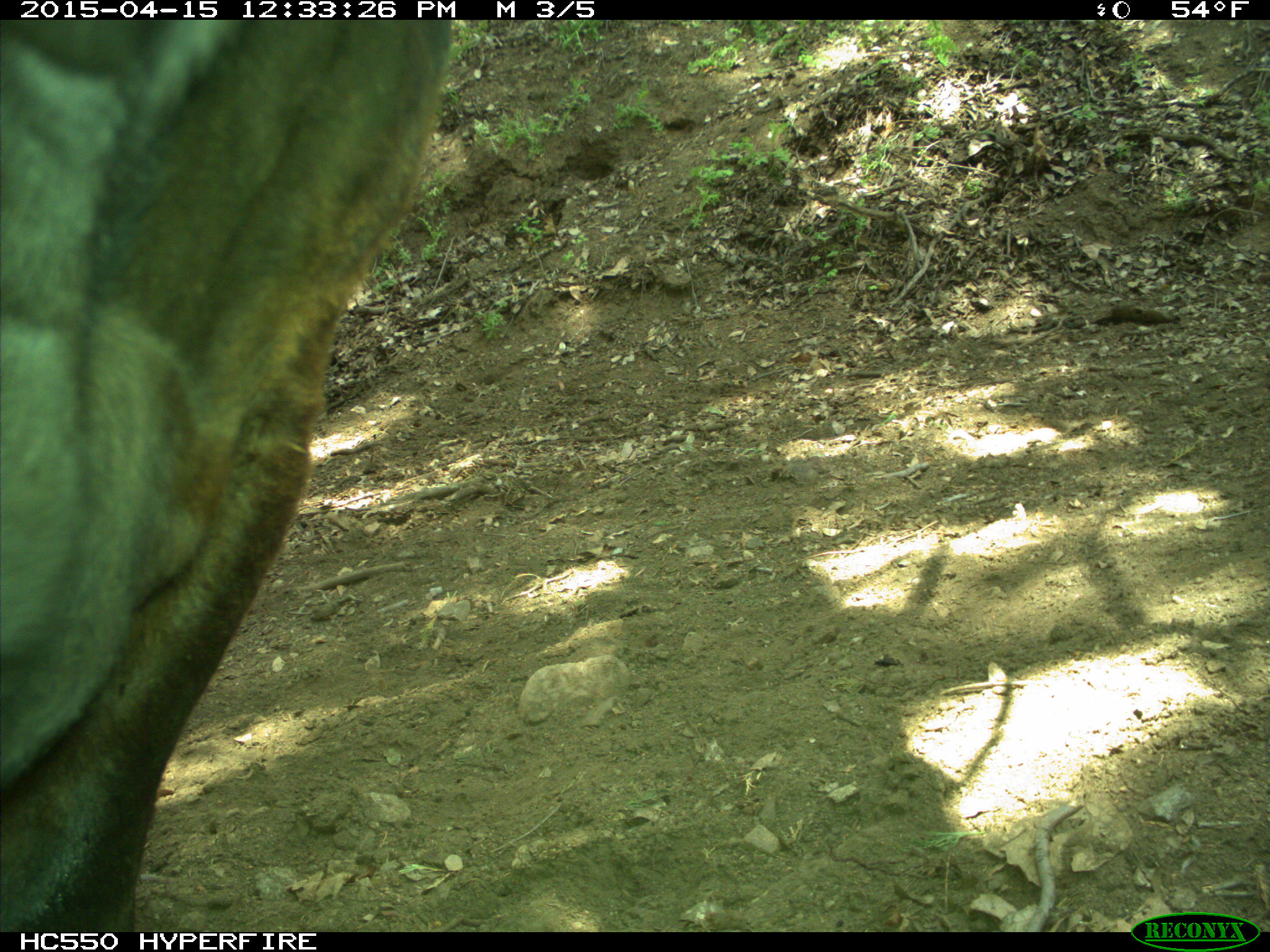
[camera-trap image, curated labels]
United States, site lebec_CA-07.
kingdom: Animalia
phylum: Chordata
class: Mammalia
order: Artiodactyla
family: Bovidae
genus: Bos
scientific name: Bos taurus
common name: domestic cow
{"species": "Bos taurus (domestic cow)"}